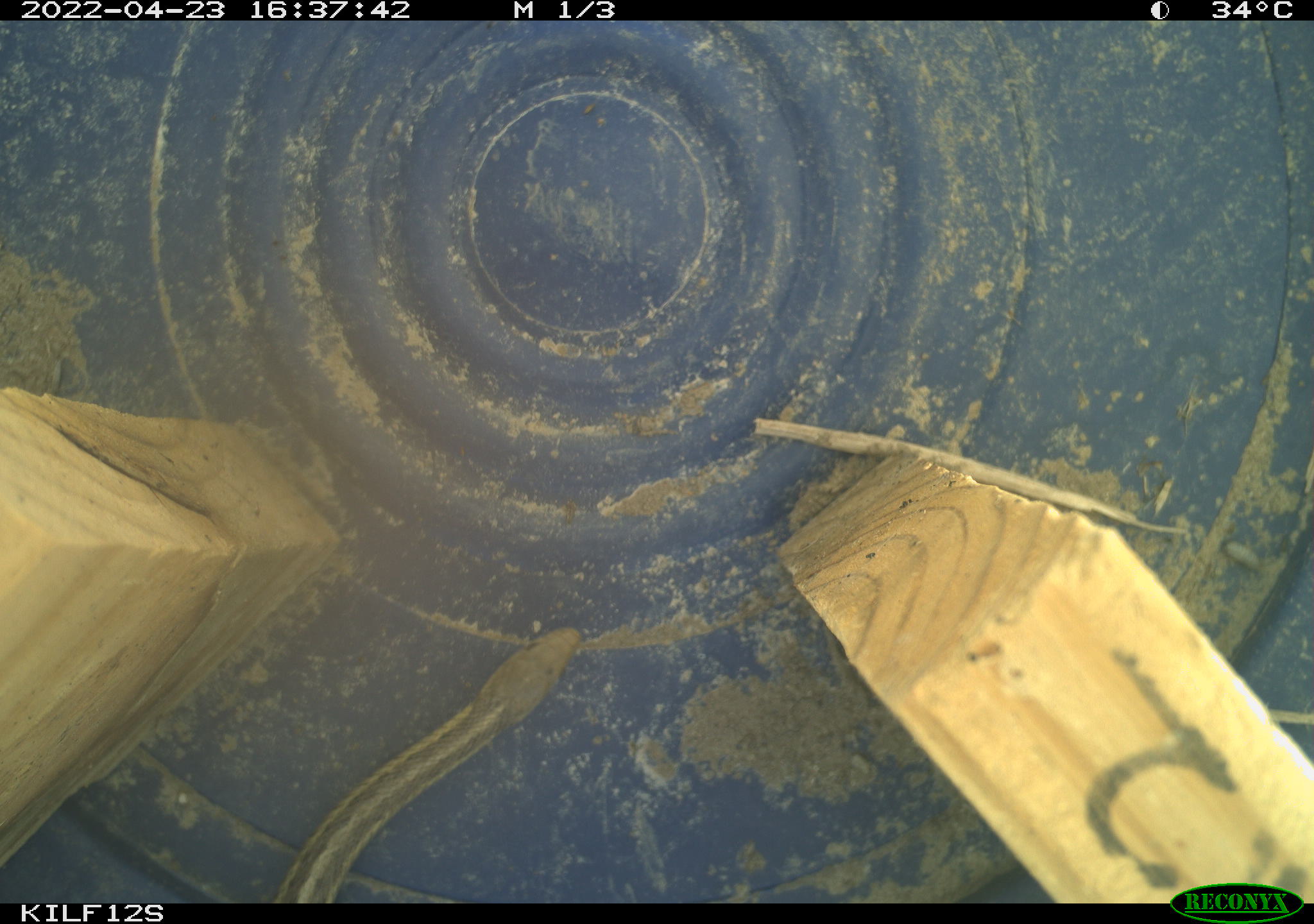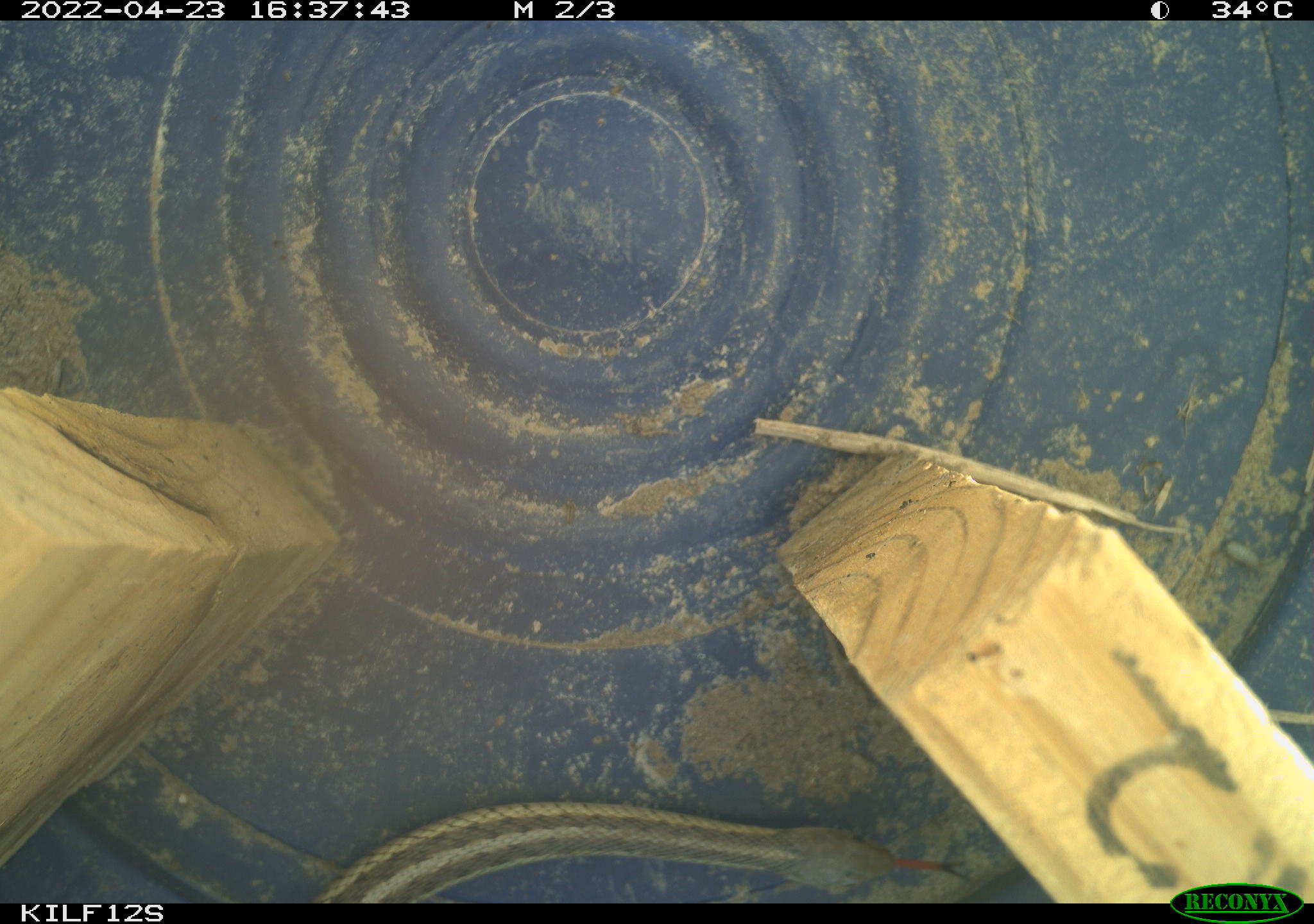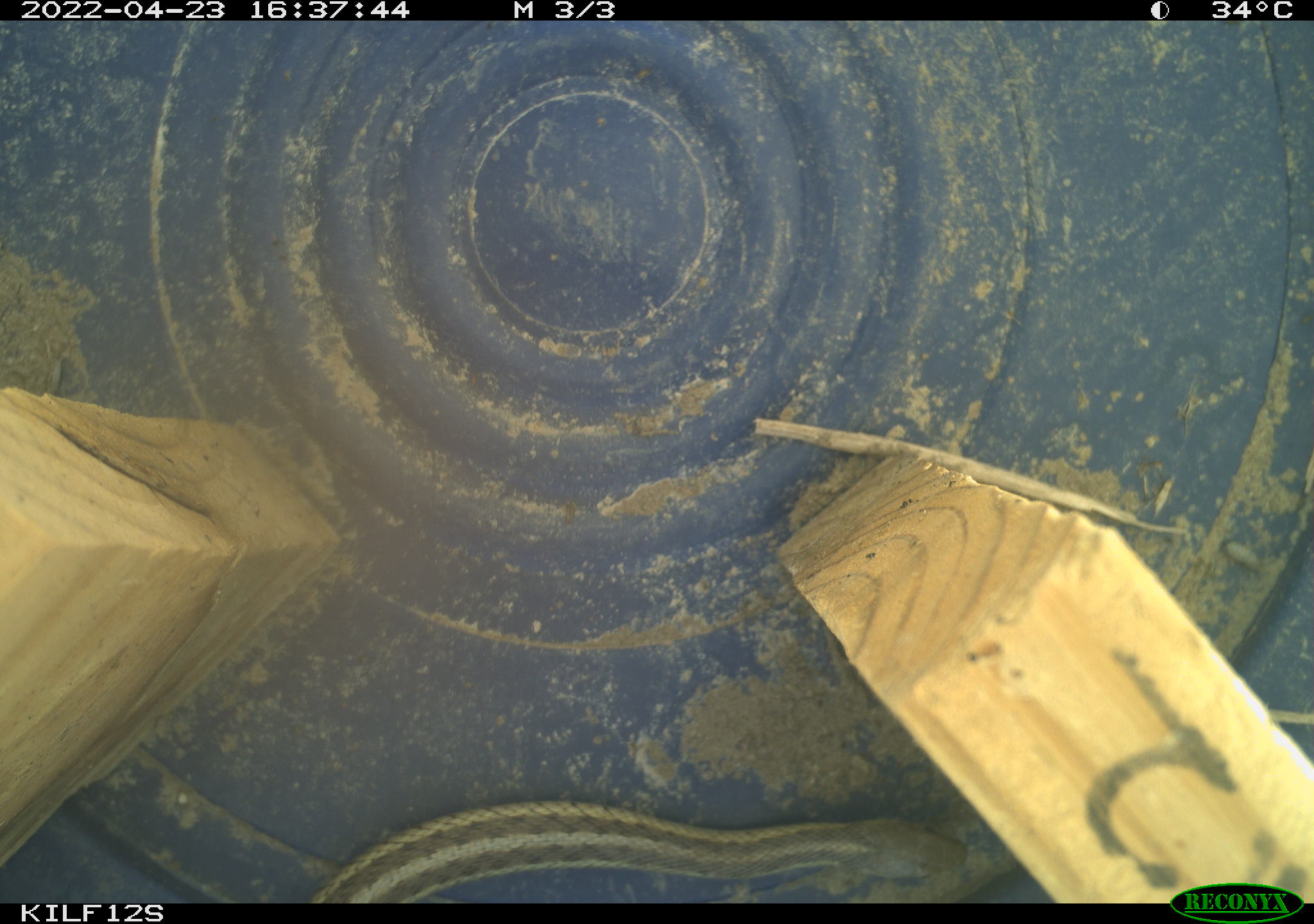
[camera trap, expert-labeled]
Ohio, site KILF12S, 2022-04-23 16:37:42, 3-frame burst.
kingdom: Animalia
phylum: Chordata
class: Reptilia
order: Squamata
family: Colubridae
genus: Thamnophis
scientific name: Thamnophis sirtalis sirtalis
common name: eastern gartersnake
Eastern gartersnake (Thamnophis sirtalis sirtalis).